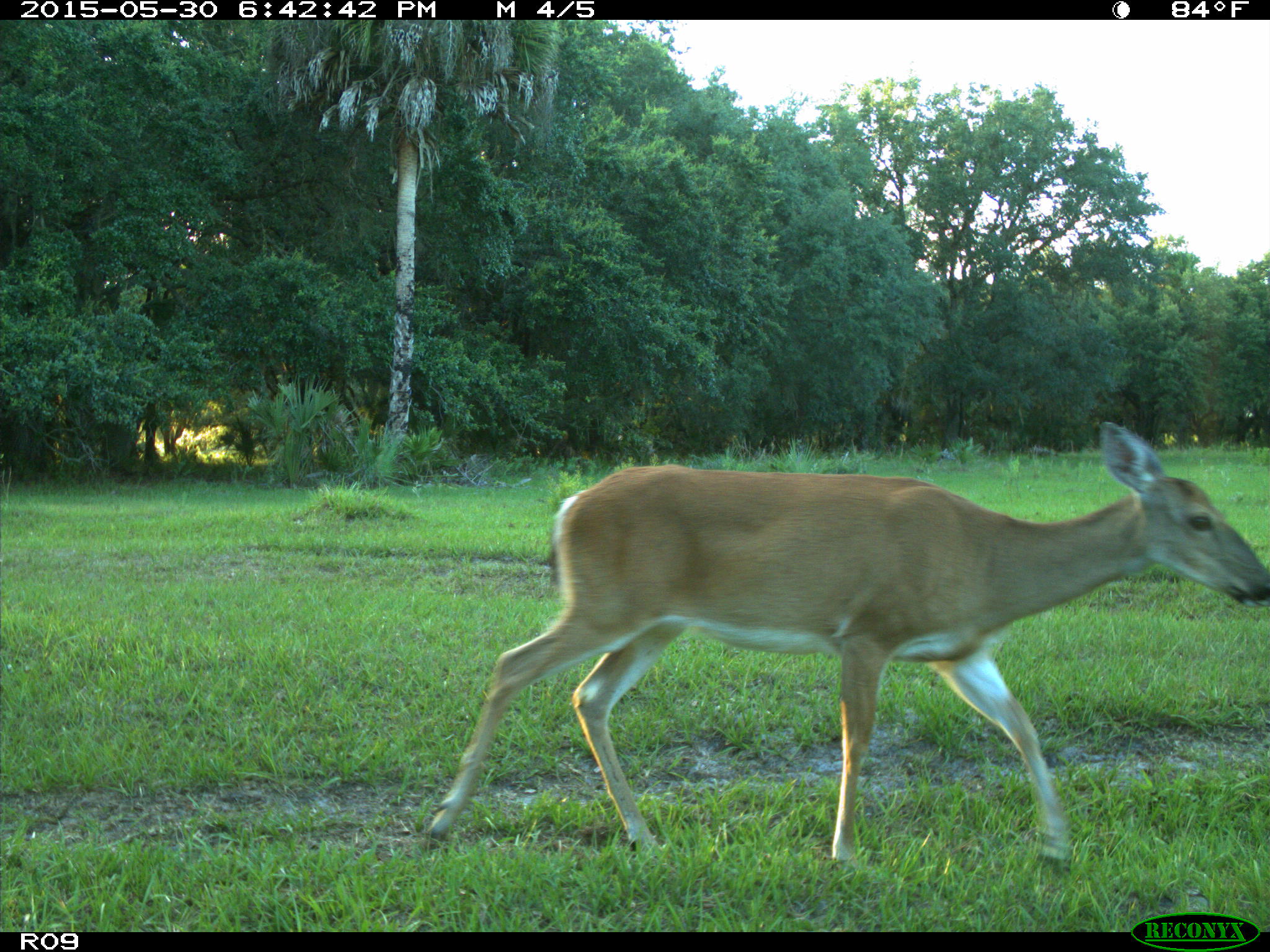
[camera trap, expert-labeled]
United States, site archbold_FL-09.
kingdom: Animalia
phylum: Chordata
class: Mammalia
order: Artiodactyla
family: Cervidae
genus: Odocoileus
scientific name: Odocoileus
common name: deer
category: unidentified deer